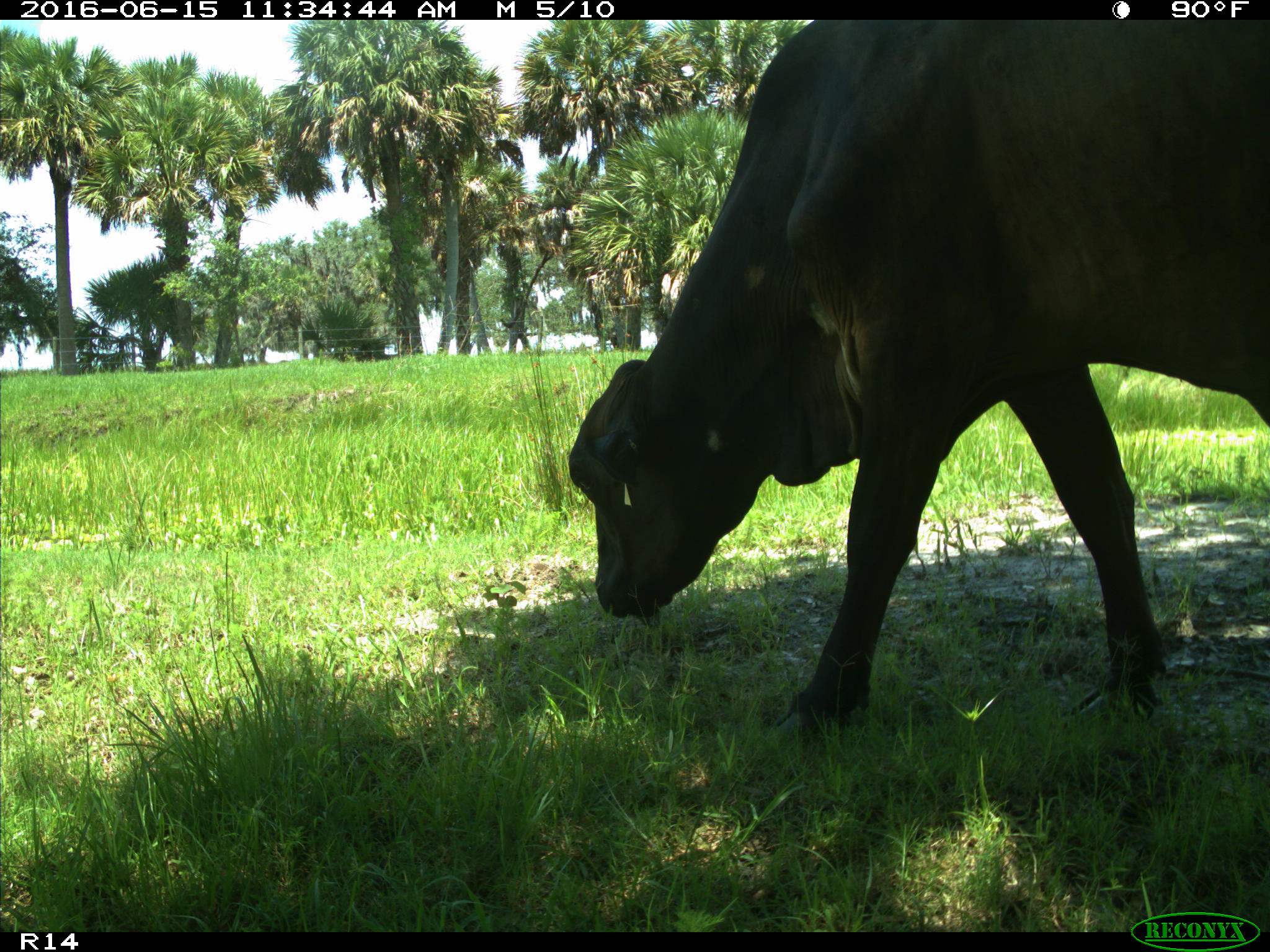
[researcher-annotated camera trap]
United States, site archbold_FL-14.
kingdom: Animalia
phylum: Chordata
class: Mammalia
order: Artiodactyla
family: Bovidae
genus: Bos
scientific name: Bos taurus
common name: domestic cow